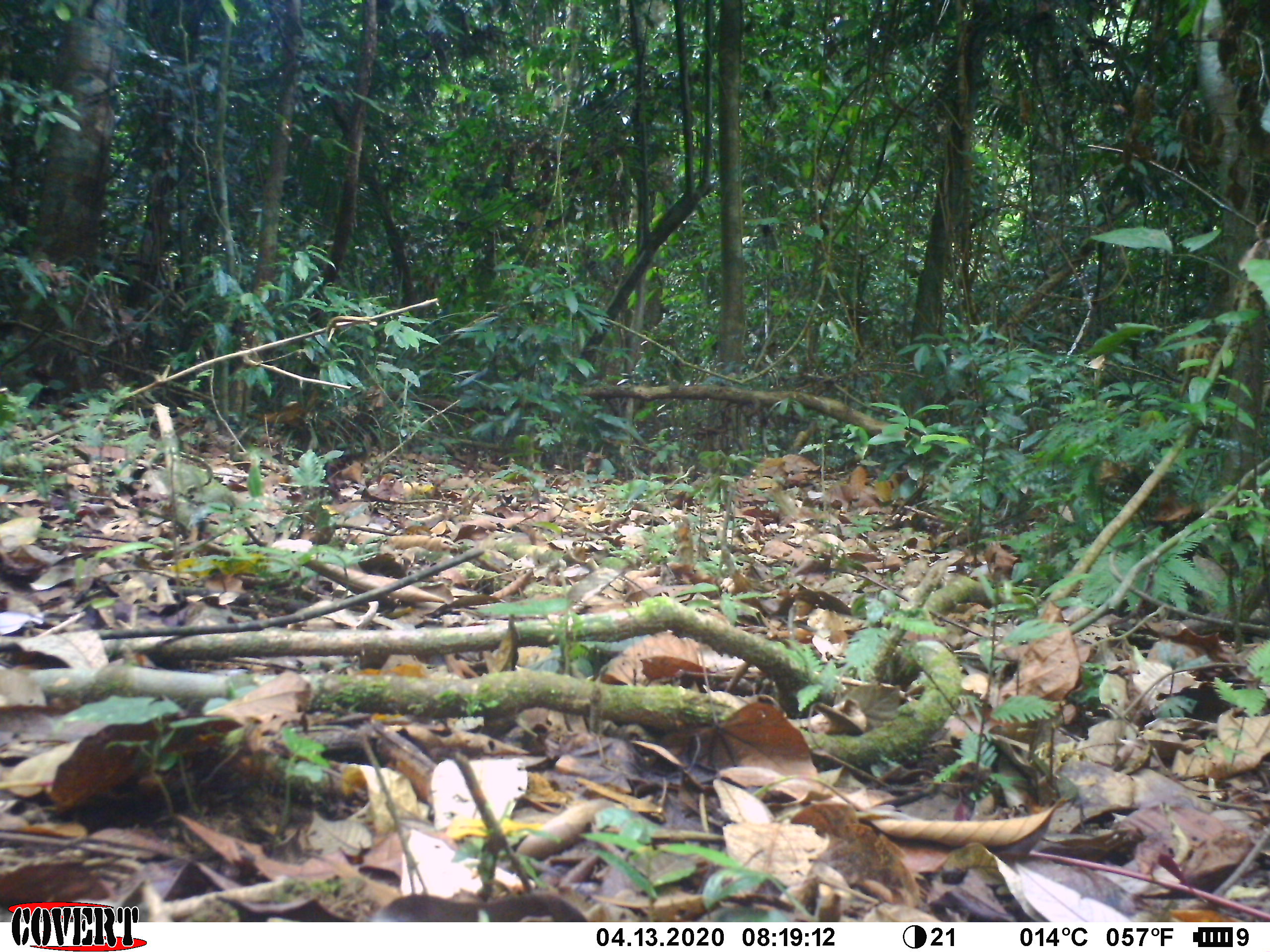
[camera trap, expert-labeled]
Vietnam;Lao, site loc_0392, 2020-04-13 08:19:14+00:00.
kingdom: Animalia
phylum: Chordata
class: Aves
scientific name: Aves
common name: bird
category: unidentified bird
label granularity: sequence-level